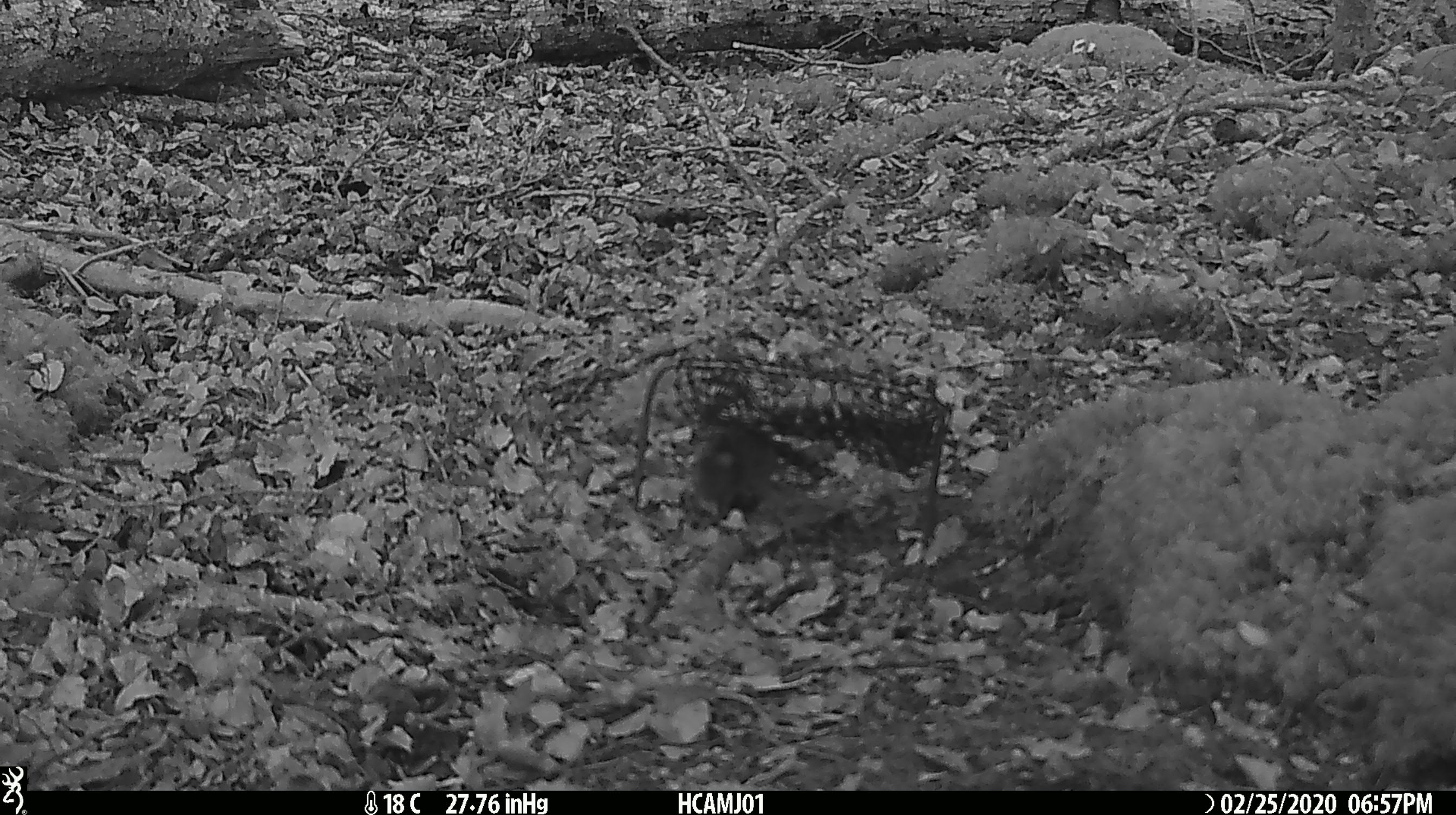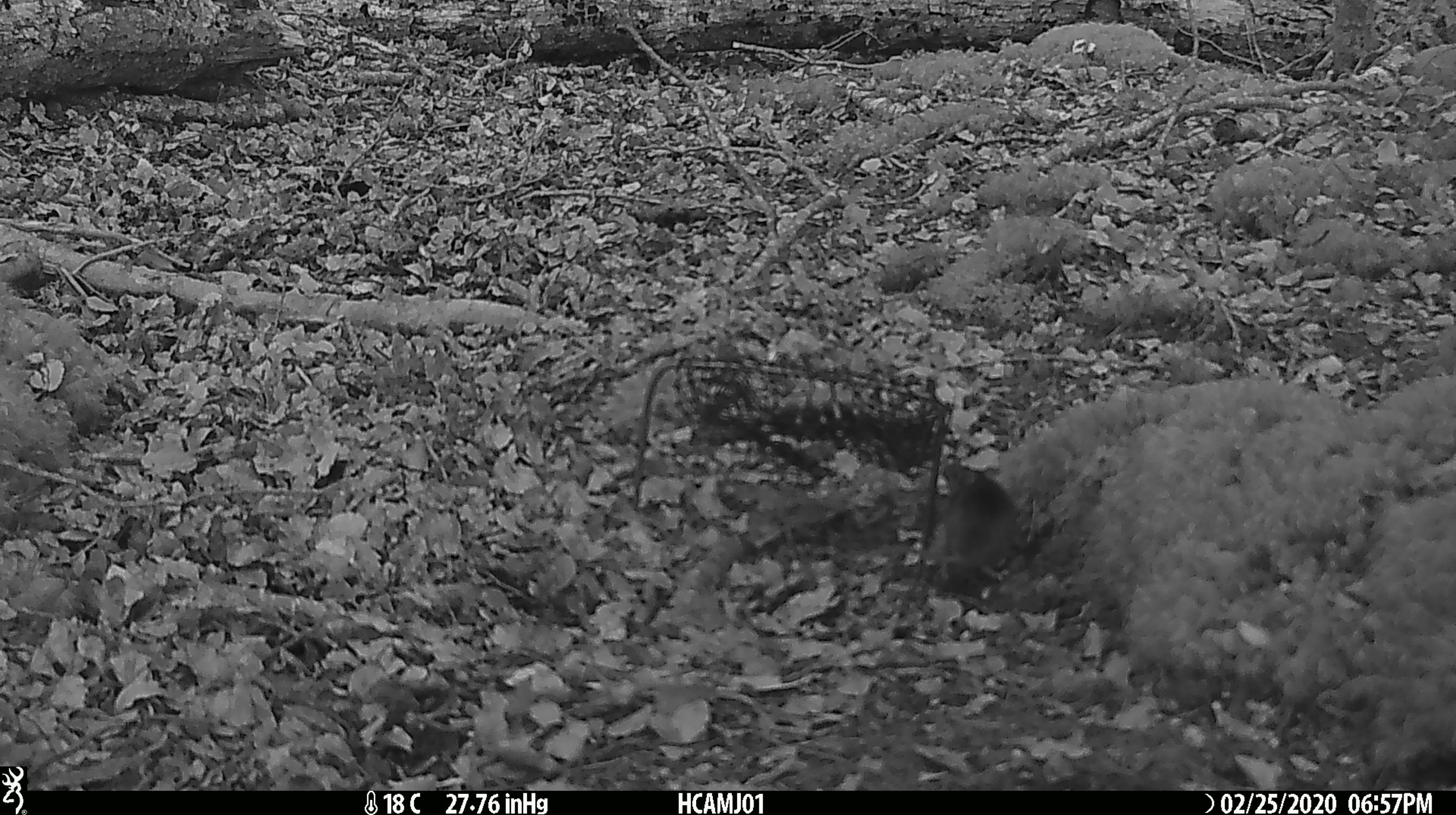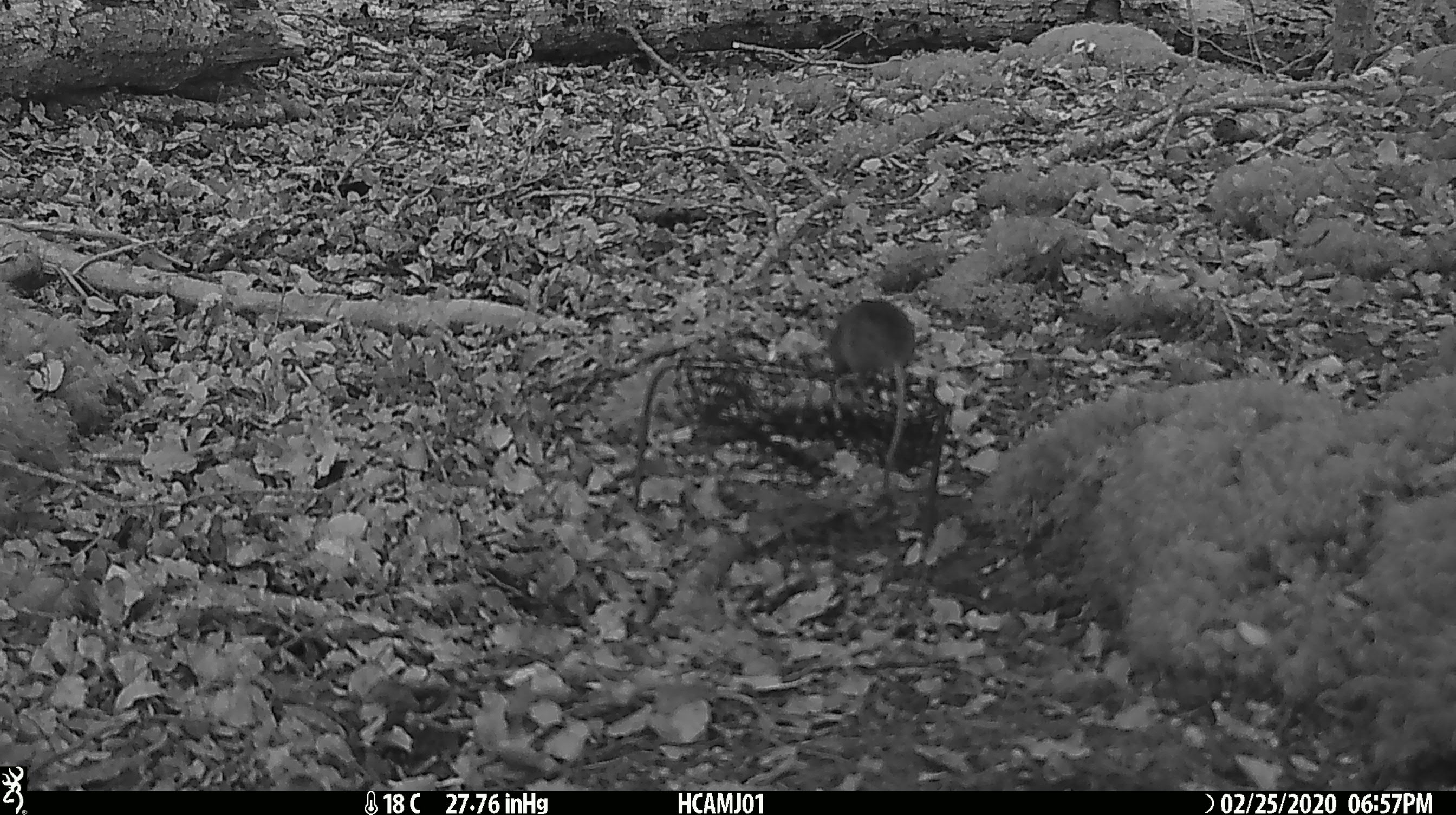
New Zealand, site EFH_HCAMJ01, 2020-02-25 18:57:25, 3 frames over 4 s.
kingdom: Animalia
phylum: Chordata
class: Mammalia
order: Rodentia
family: Muridae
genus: Mus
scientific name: Mus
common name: mouse